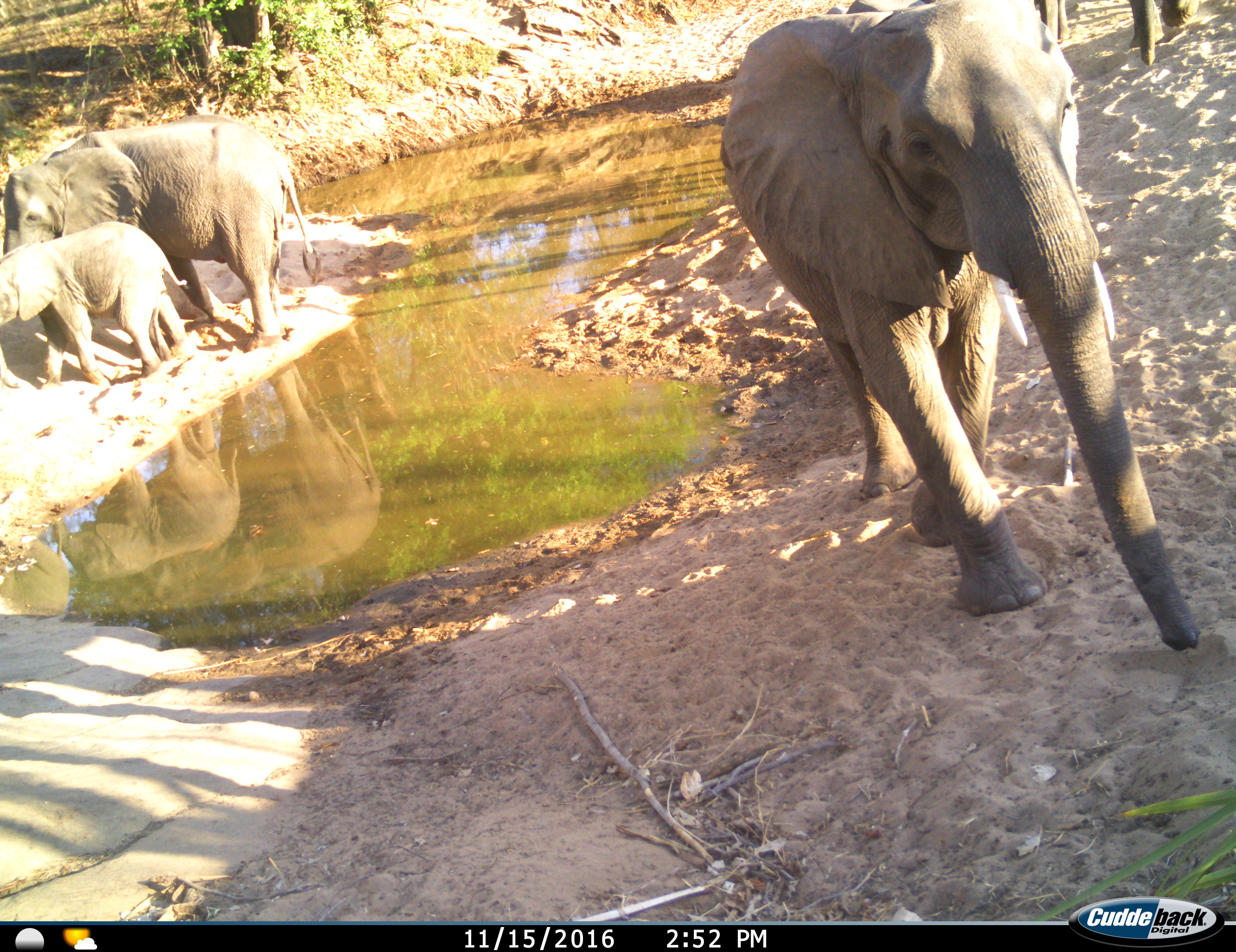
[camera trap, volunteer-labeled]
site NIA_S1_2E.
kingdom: Animalia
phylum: Chordata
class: Mammalia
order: Proboscidea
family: Elephantidae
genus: Loxodonta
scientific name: Loxodonta africana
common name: african bush elephant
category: elephant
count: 4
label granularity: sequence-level